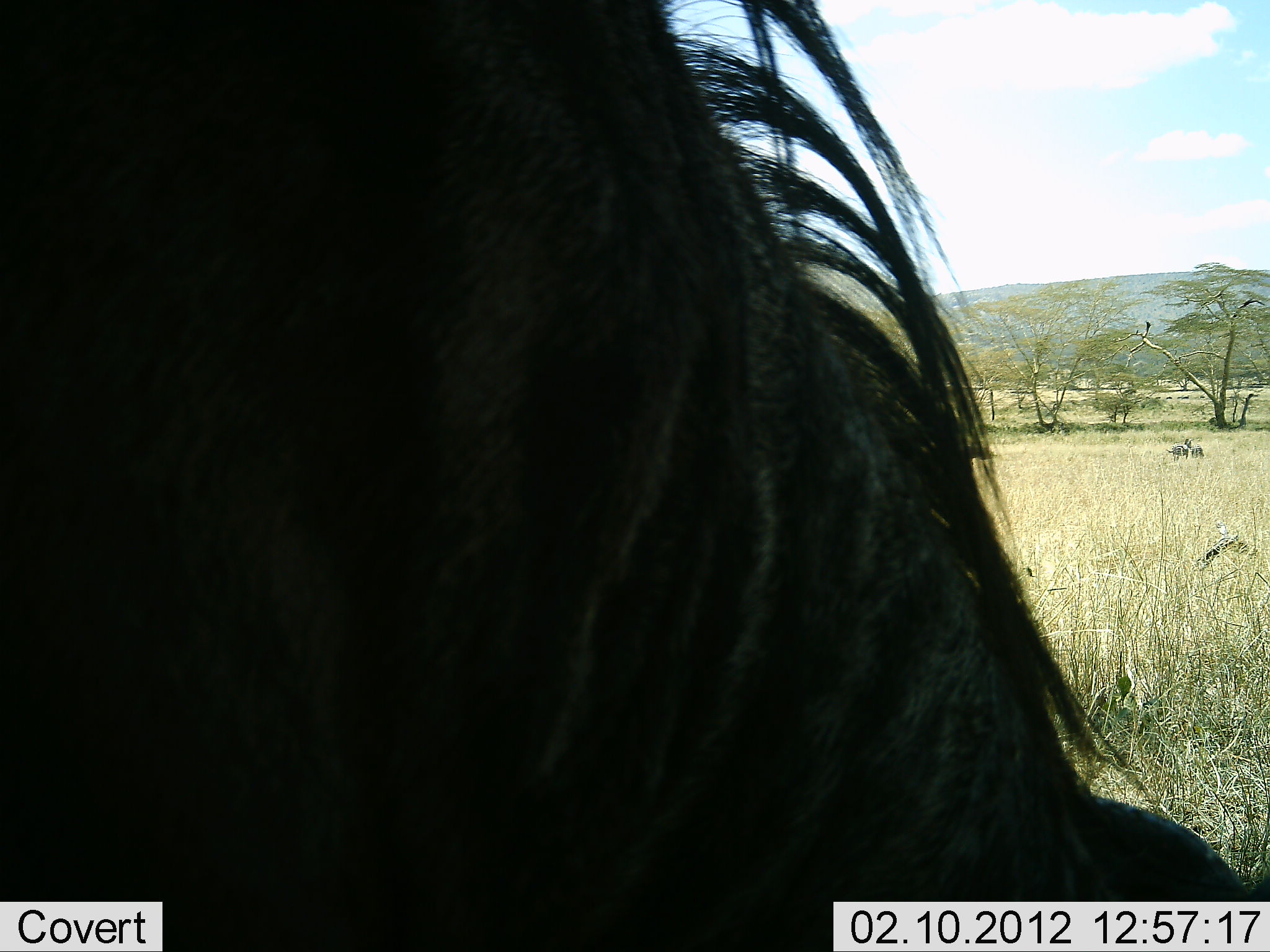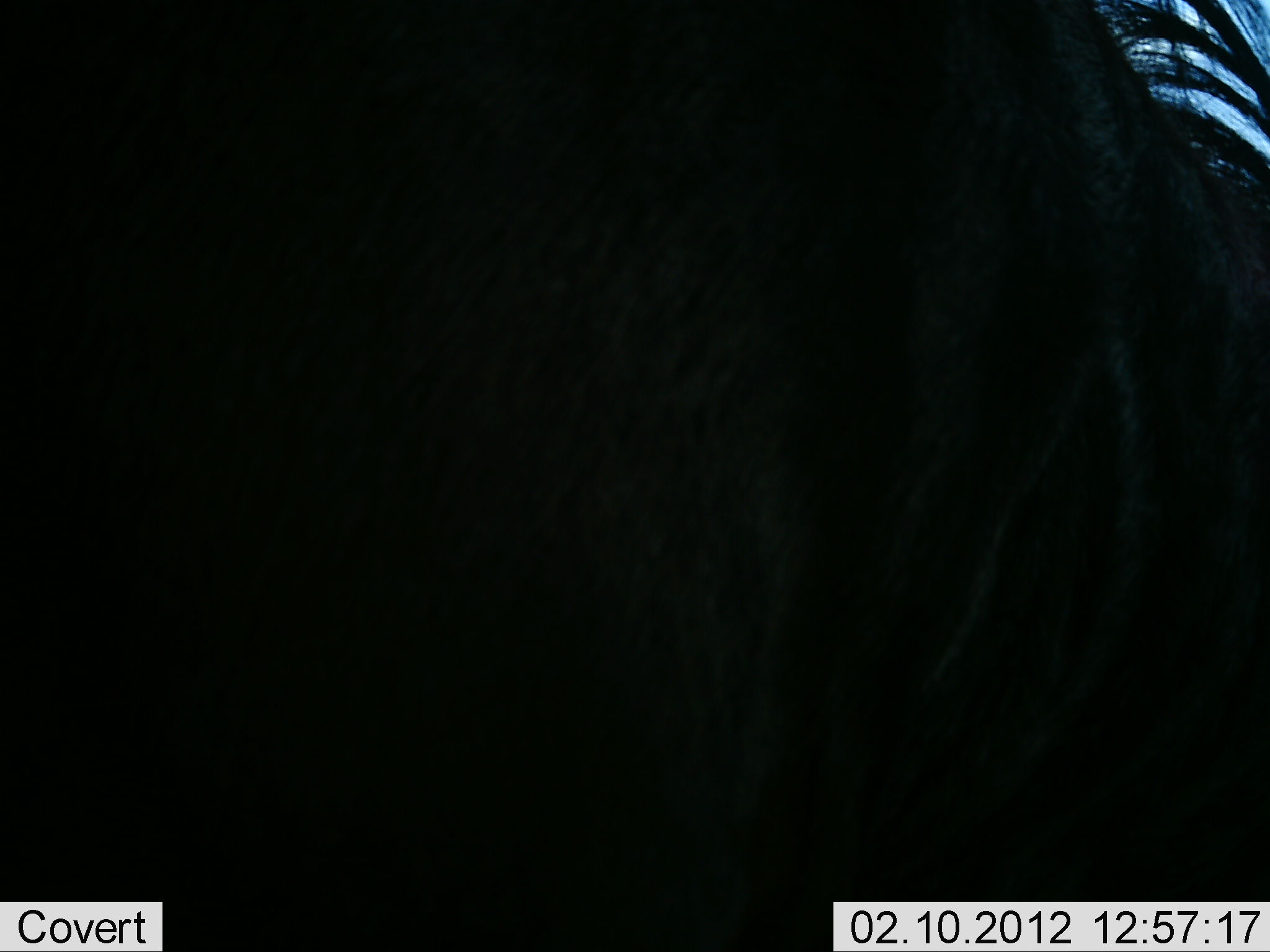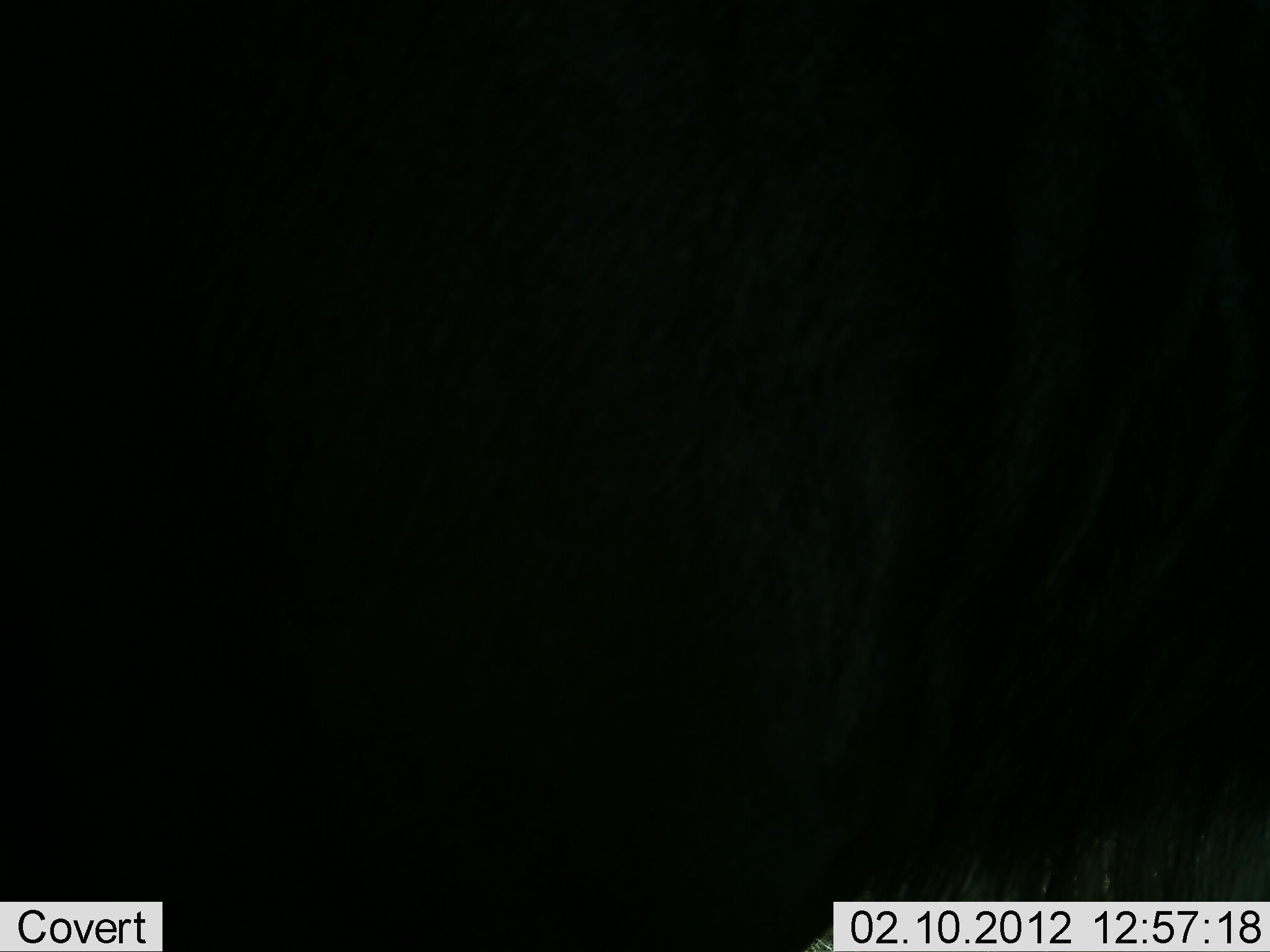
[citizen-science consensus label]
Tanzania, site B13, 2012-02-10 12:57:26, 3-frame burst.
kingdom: Animalia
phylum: Chordata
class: Mammalia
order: Artiodactyla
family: Bovidae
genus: Connochaetes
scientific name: Connochaetes taurinus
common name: blue wildebeest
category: wildebeest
Wildebeest (blue wildebeest) (Connochaetes taurinus), count 1. Behavior (volunteer vote fractions): standing 42%, resting 5%, moving 32%, interacting 0%. Young present (vote fraction): 0%. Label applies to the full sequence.